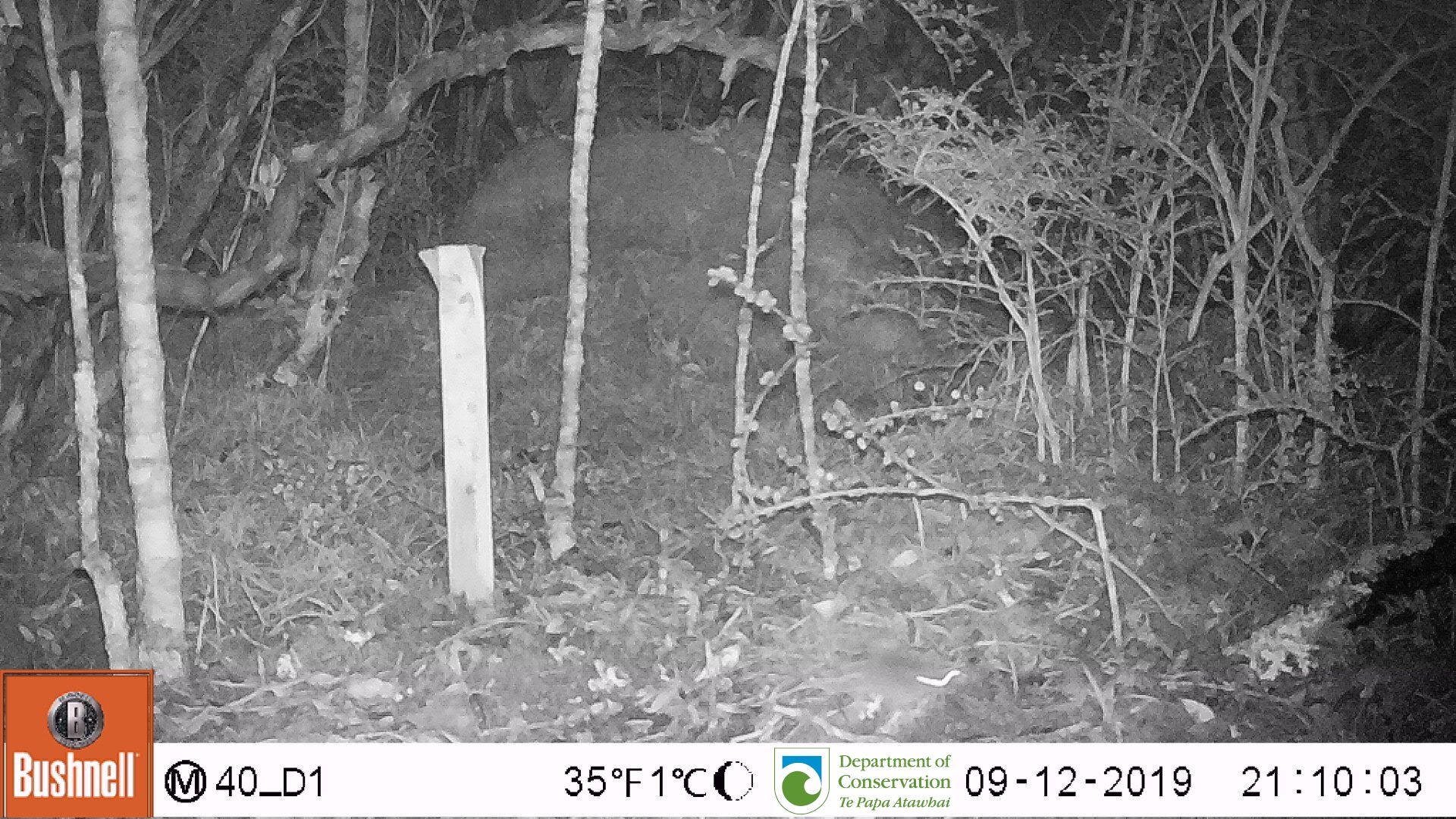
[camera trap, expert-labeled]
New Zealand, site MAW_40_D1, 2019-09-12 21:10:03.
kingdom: Animalia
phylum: Chordata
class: Mammalia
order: Rodentia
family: Muridae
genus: Mus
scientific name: Mus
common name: mouse